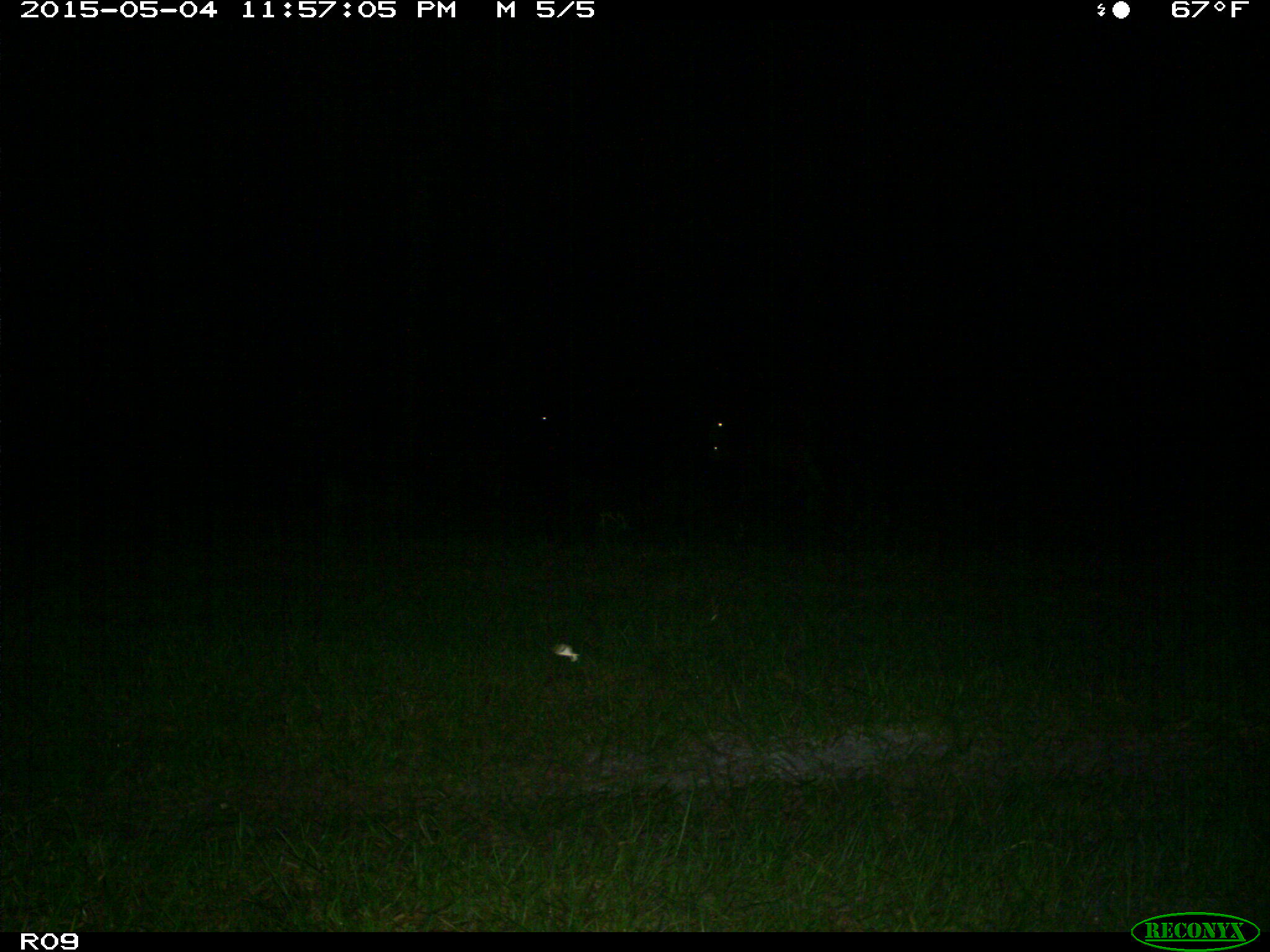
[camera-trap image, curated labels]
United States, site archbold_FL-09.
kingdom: Animalia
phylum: Chordata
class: Mammalia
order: Artiodactyla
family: Bovidae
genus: Bos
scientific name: Bos taurus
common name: domestic cow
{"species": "Bos taurus (domestic cow)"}